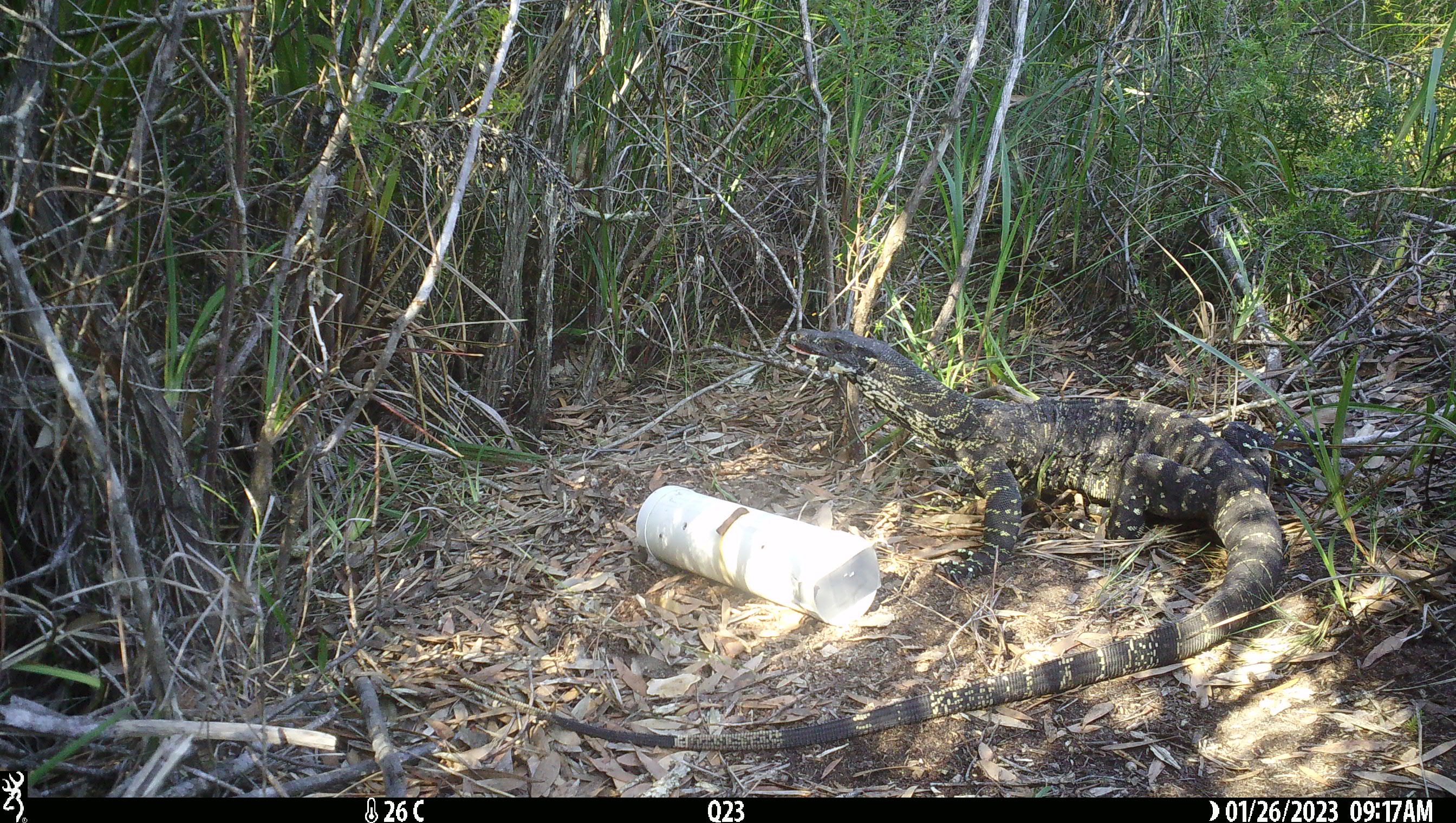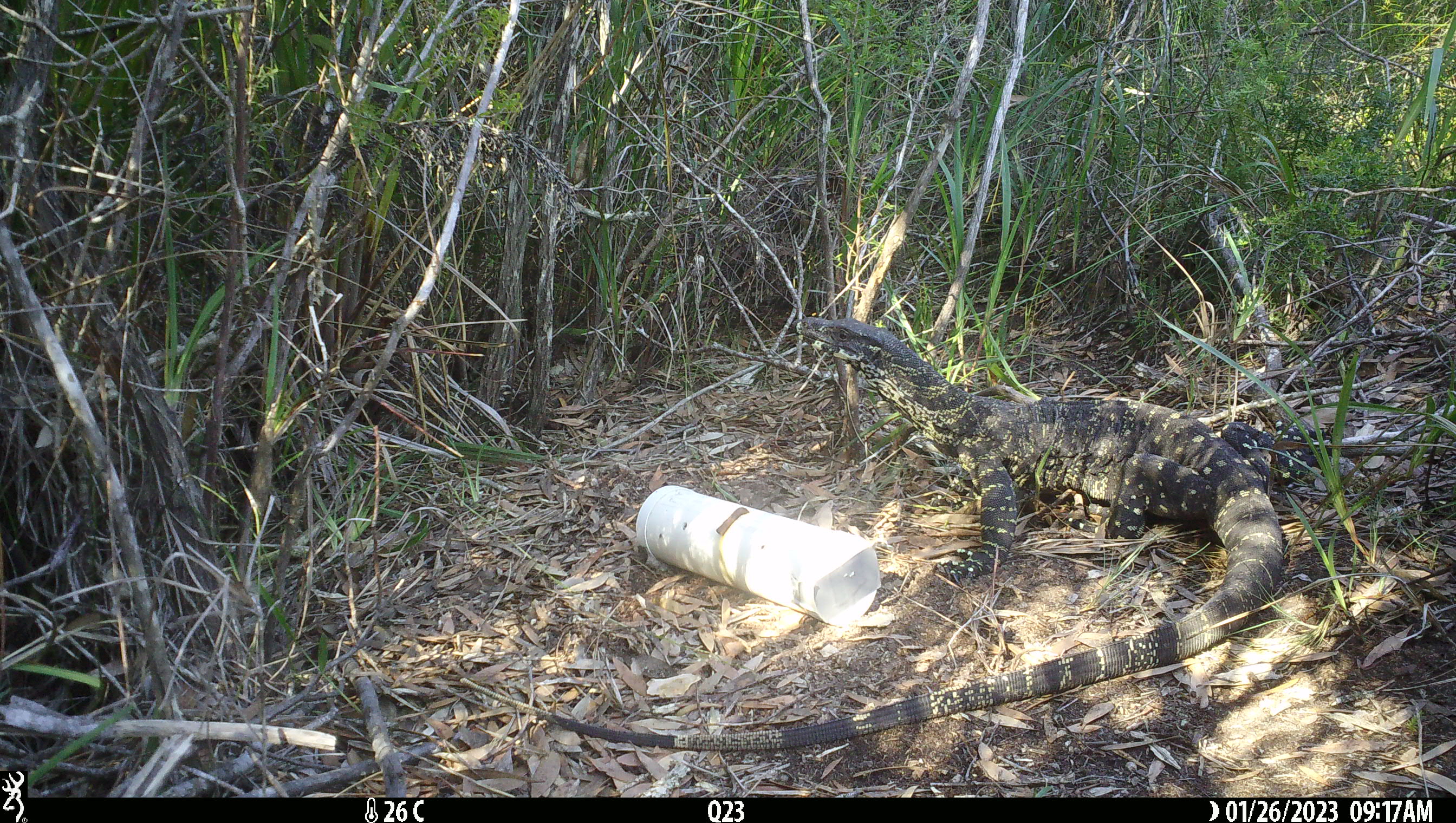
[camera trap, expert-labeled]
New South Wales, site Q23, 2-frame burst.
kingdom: Animalia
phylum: Chordata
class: Reptilia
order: Squamata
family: Varanidae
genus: Varanus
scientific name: Varanus varius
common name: lace monitor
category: goanna